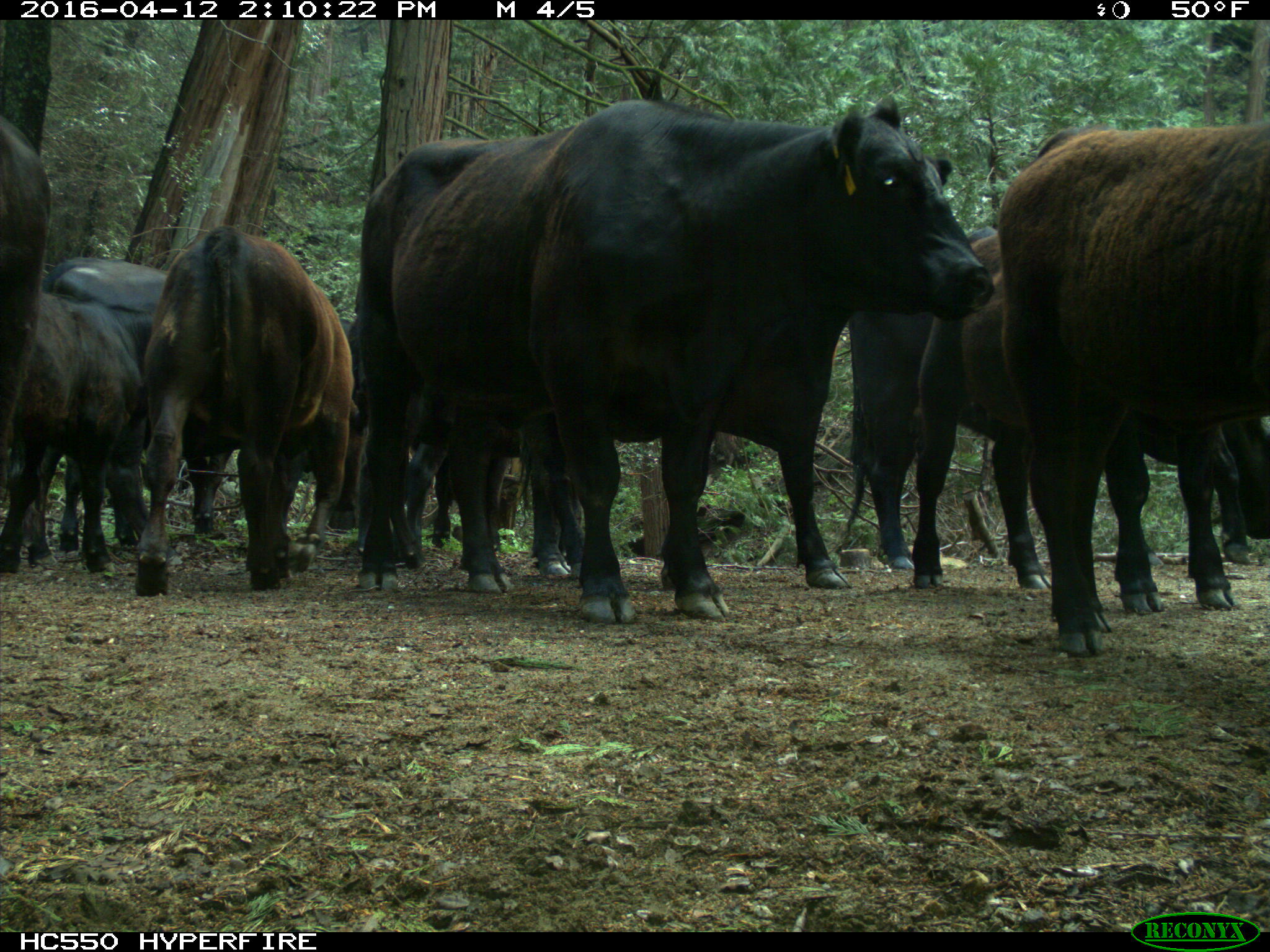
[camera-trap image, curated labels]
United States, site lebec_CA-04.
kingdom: Animalia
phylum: Chordata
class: Mammalia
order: Artiodactyla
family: Bovidae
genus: Bos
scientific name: Bos taurus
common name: domestic cow